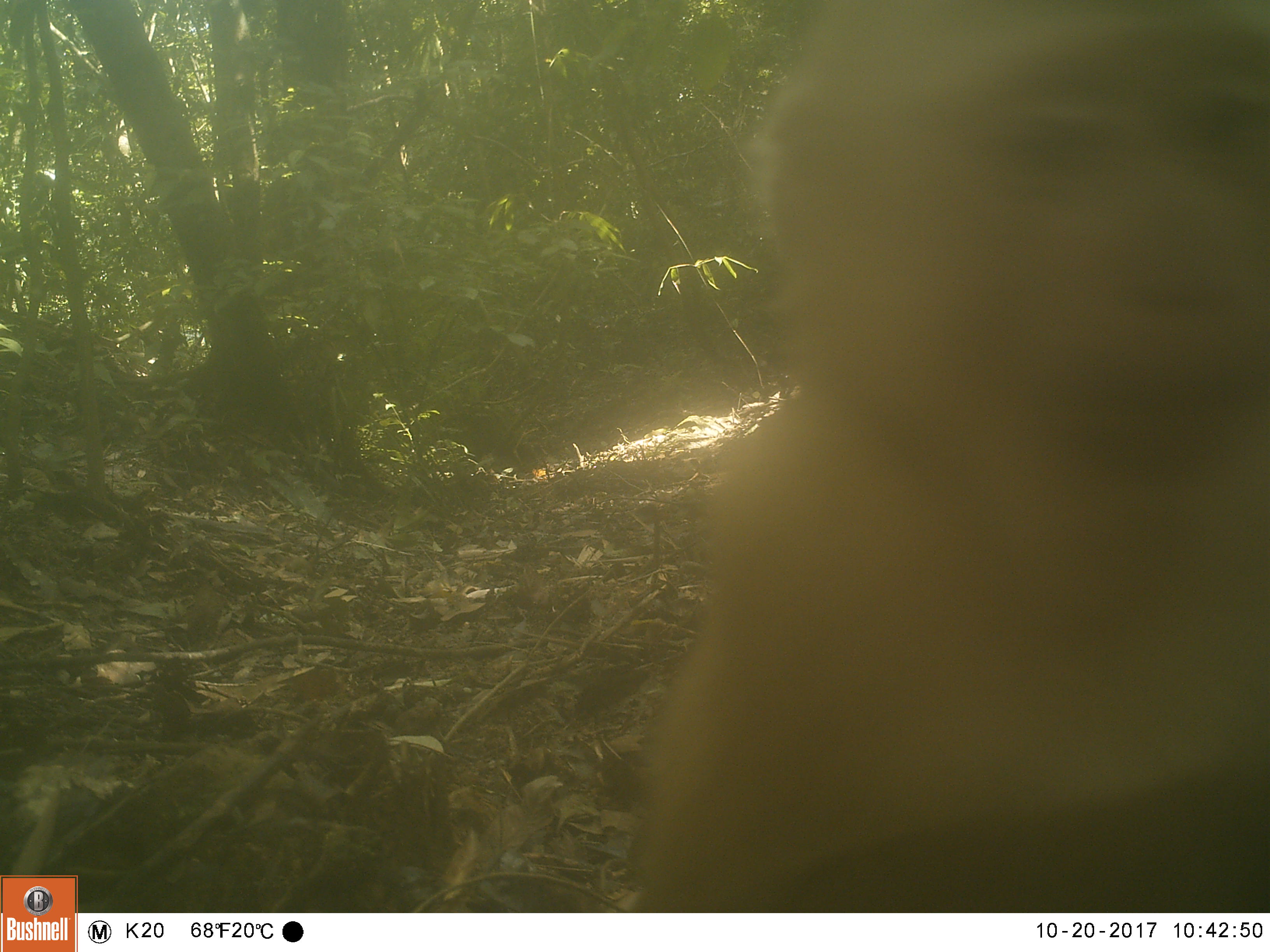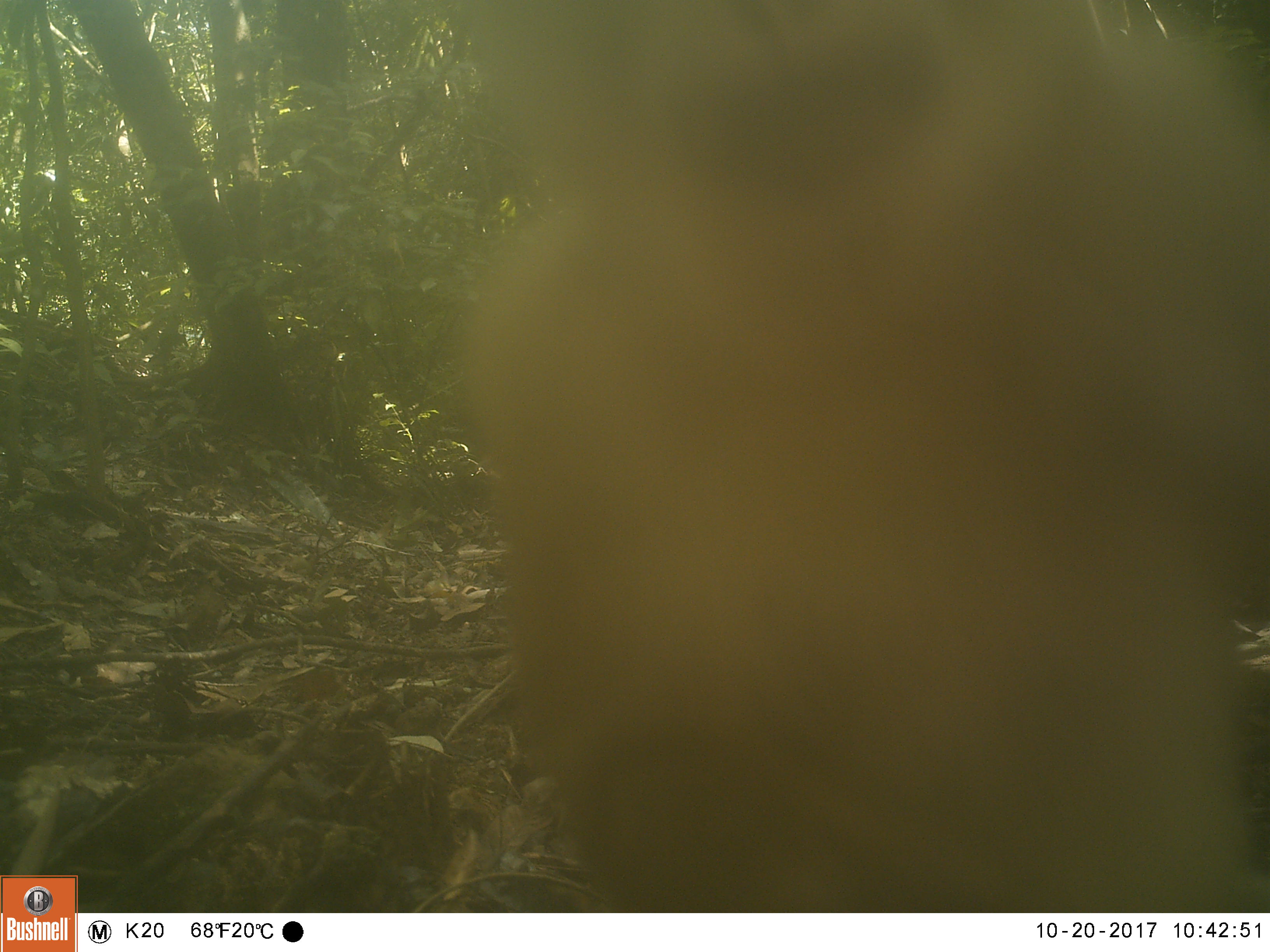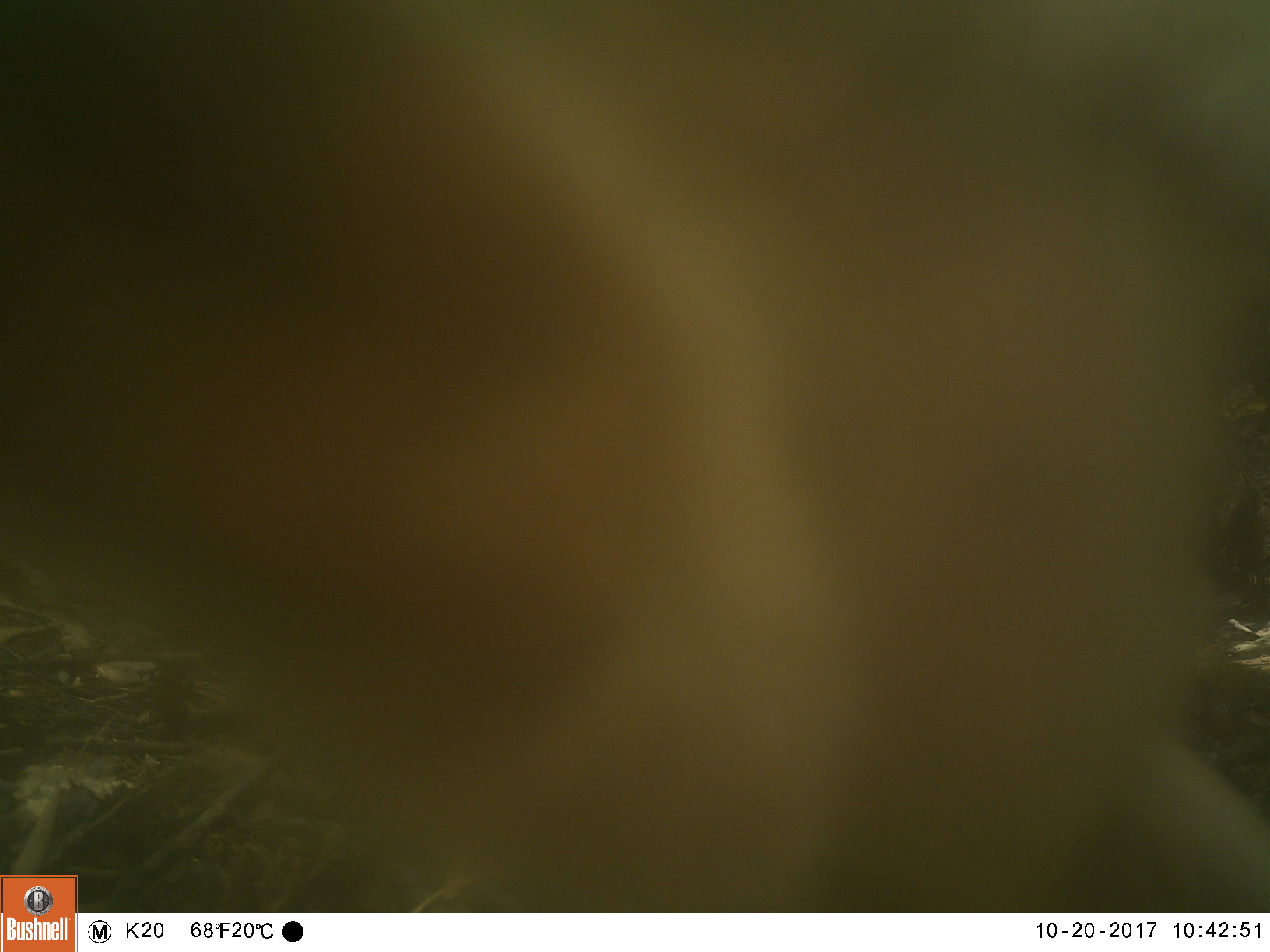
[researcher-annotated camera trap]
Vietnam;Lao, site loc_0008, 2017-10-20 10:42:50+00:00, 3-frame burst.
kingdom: Animalia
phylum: Chordata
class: Mammalia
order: Primates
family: Cercopithecidae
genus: Macaca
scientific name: Macaca nemestrina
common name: pig-tailed macaque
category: pig tailed macaque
Pig tailed macaque (pig-tailed macaque) (Macaca nemestrina). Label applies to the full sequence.